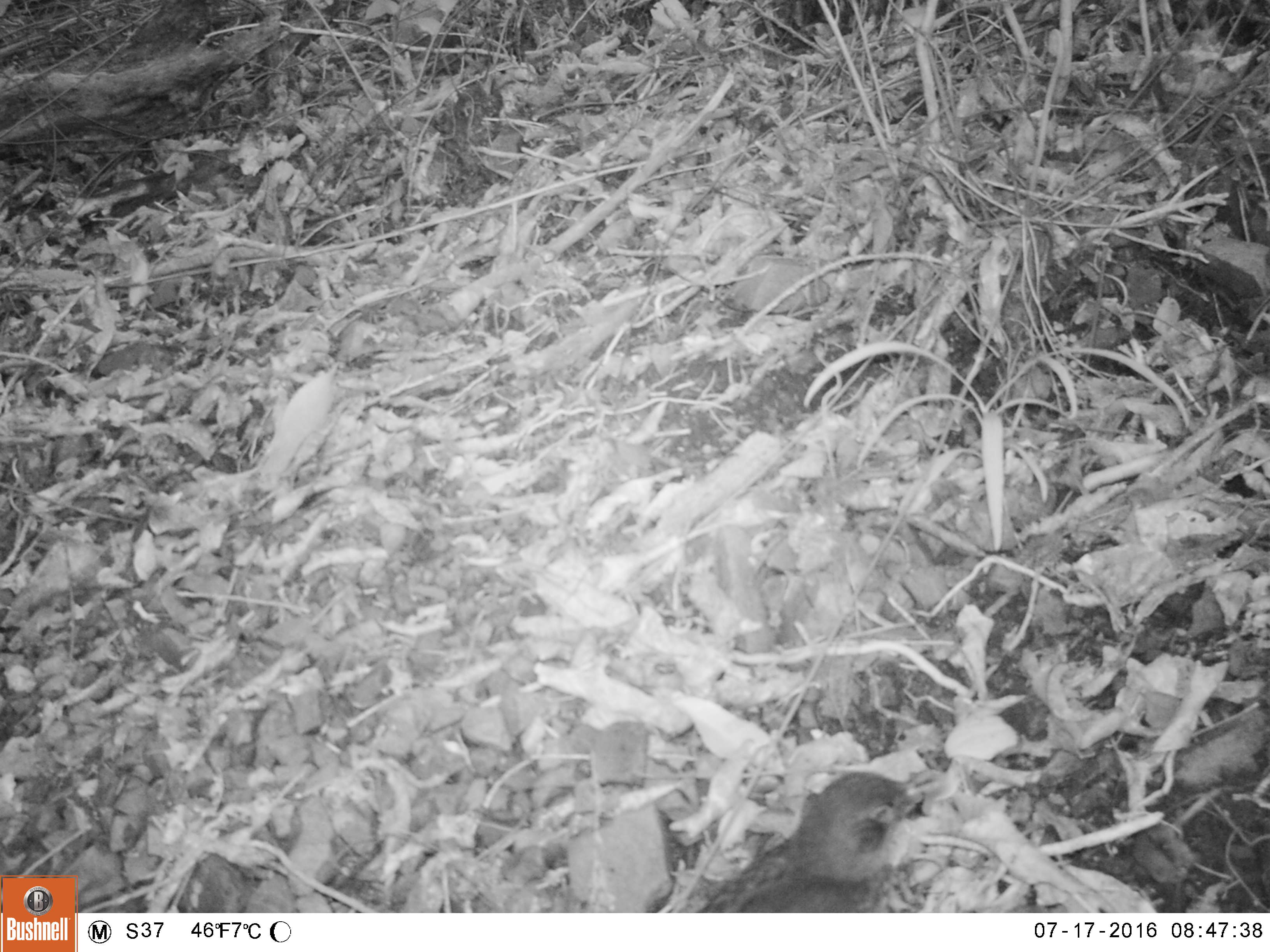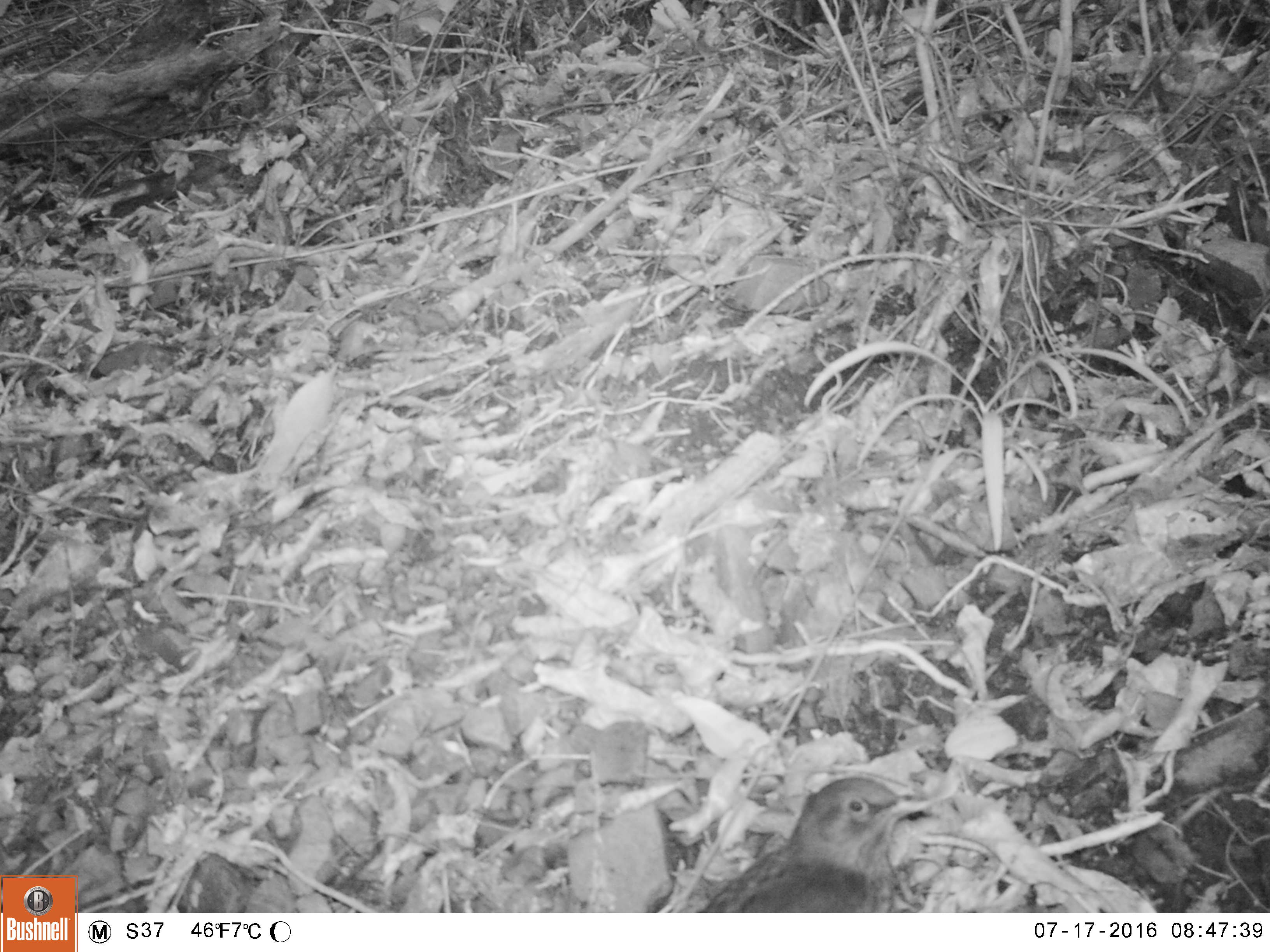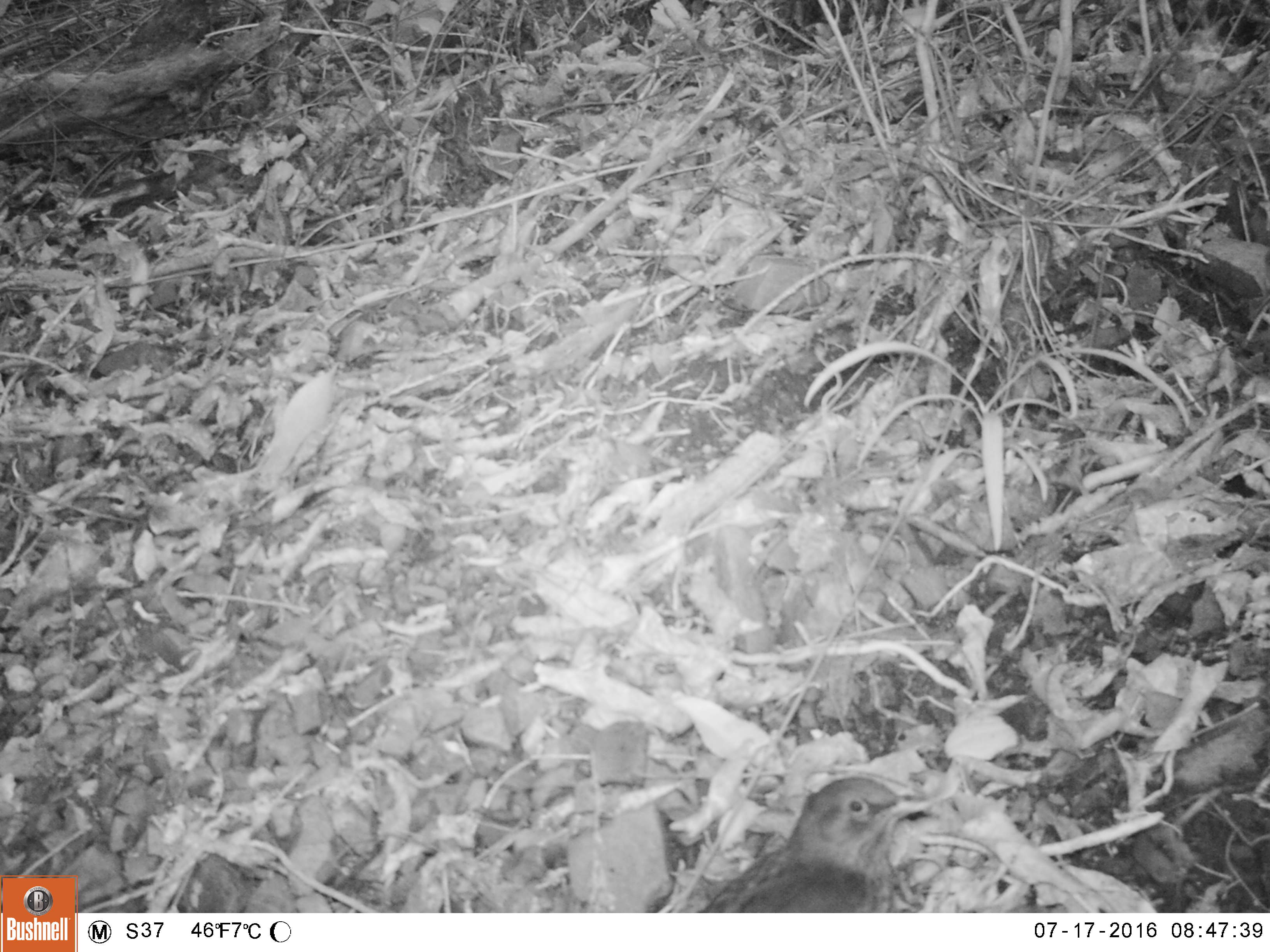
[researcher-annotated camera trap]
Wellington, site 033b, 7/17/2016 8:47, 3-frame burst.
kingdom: Animalia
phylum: Chordata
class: Aves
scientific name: Aves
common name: bird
Bird (Aves).